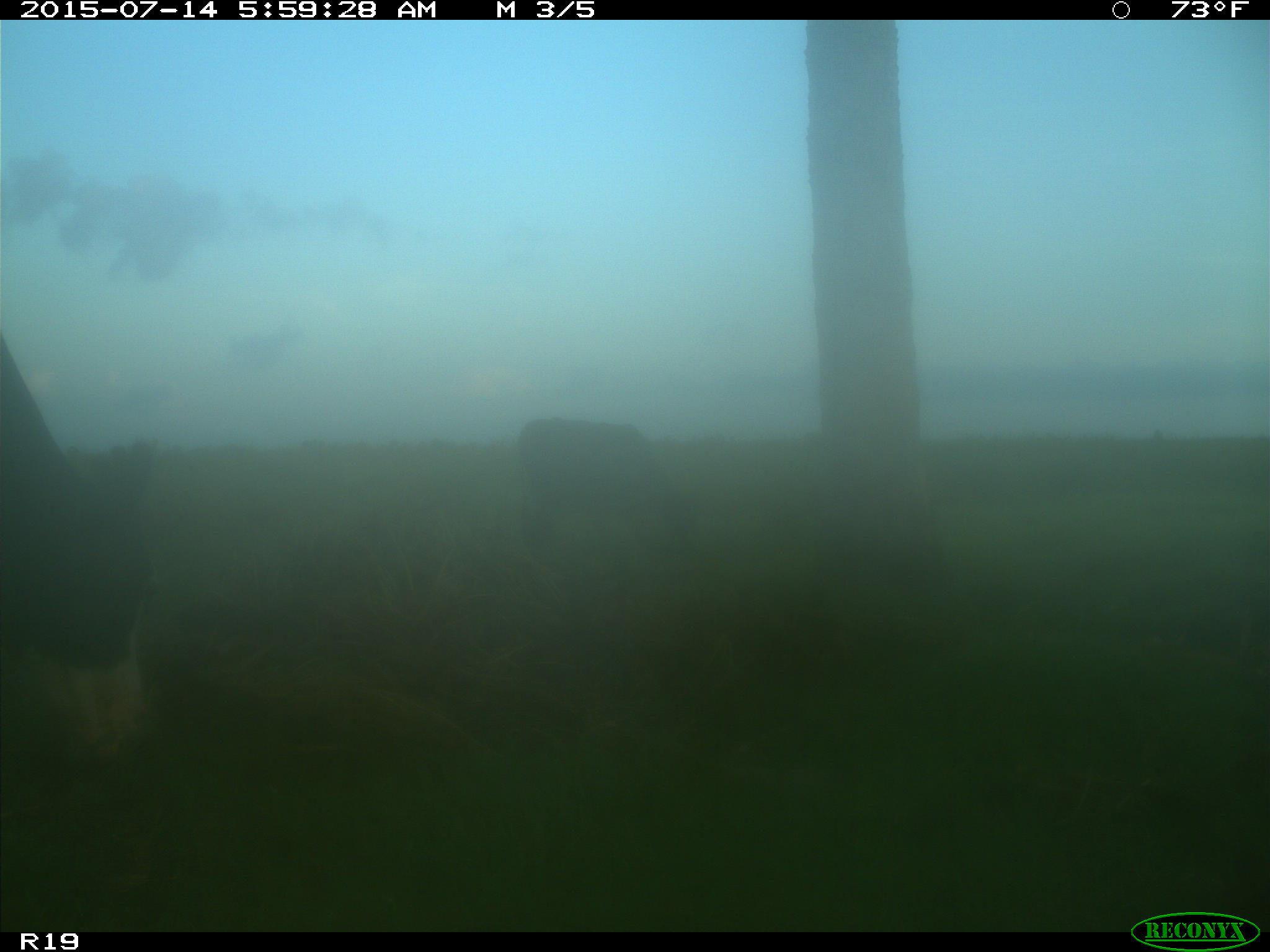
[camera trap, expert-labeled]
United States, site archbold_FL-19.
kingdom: Animalia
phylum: Chordata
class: Mammalia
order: Artiodactyla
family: Bovidae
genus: Bos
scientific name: Bos taurus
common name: domestic cow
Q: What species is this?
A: Bos taurus (domestic cow).